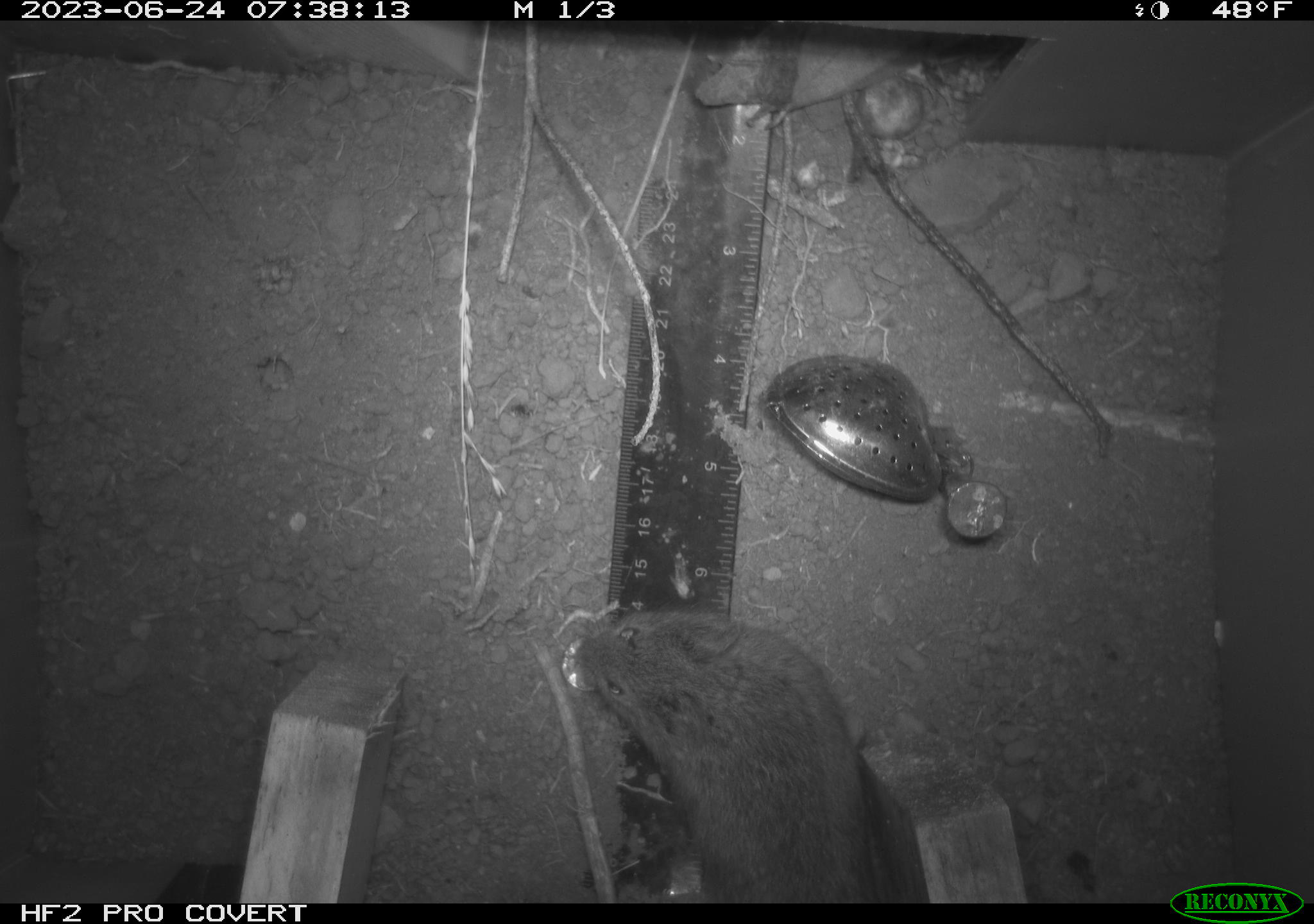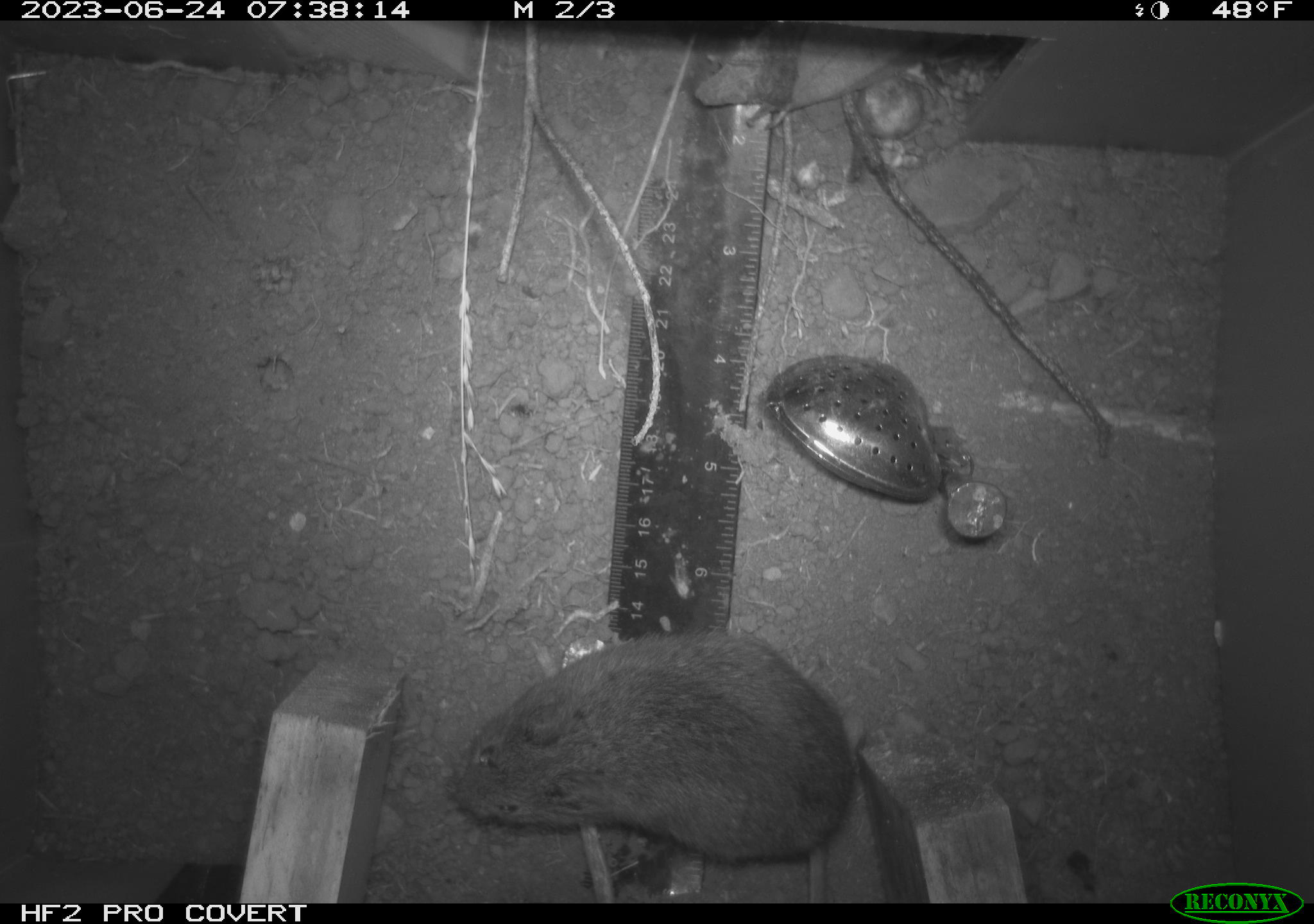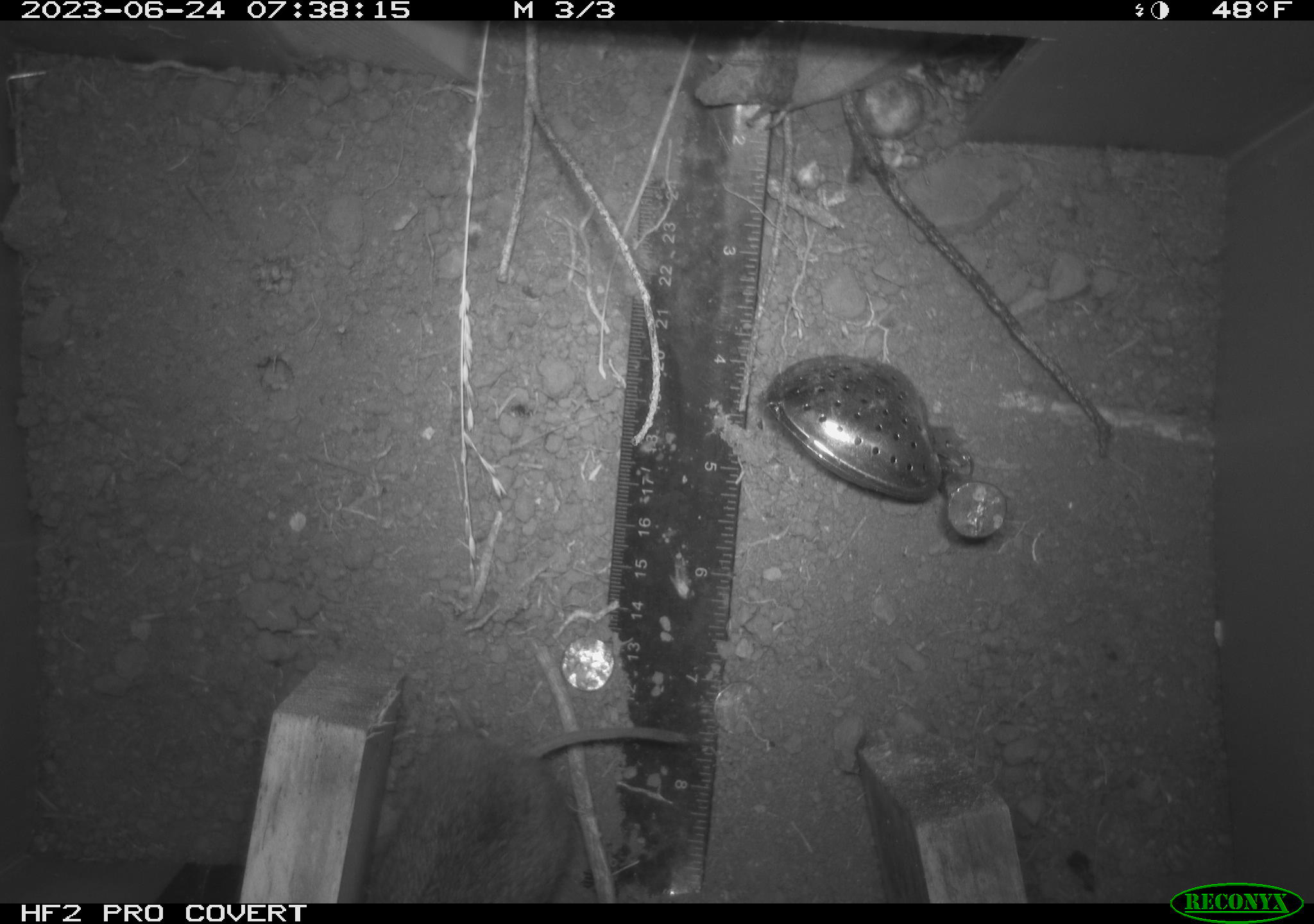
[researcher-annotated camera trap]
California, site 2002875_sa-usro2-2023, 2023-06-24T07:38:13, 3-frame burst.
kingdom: Animalia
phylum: Chordata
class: Mammalia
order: Rodentia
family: Cricetidae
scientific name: Arvicolinae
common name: voles, lemmings, and muskrats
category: arvicolinae subfamily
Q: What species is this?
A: Arvicolinae subfamily (voles, lemmings, and muskrats) (Arvicolinae).